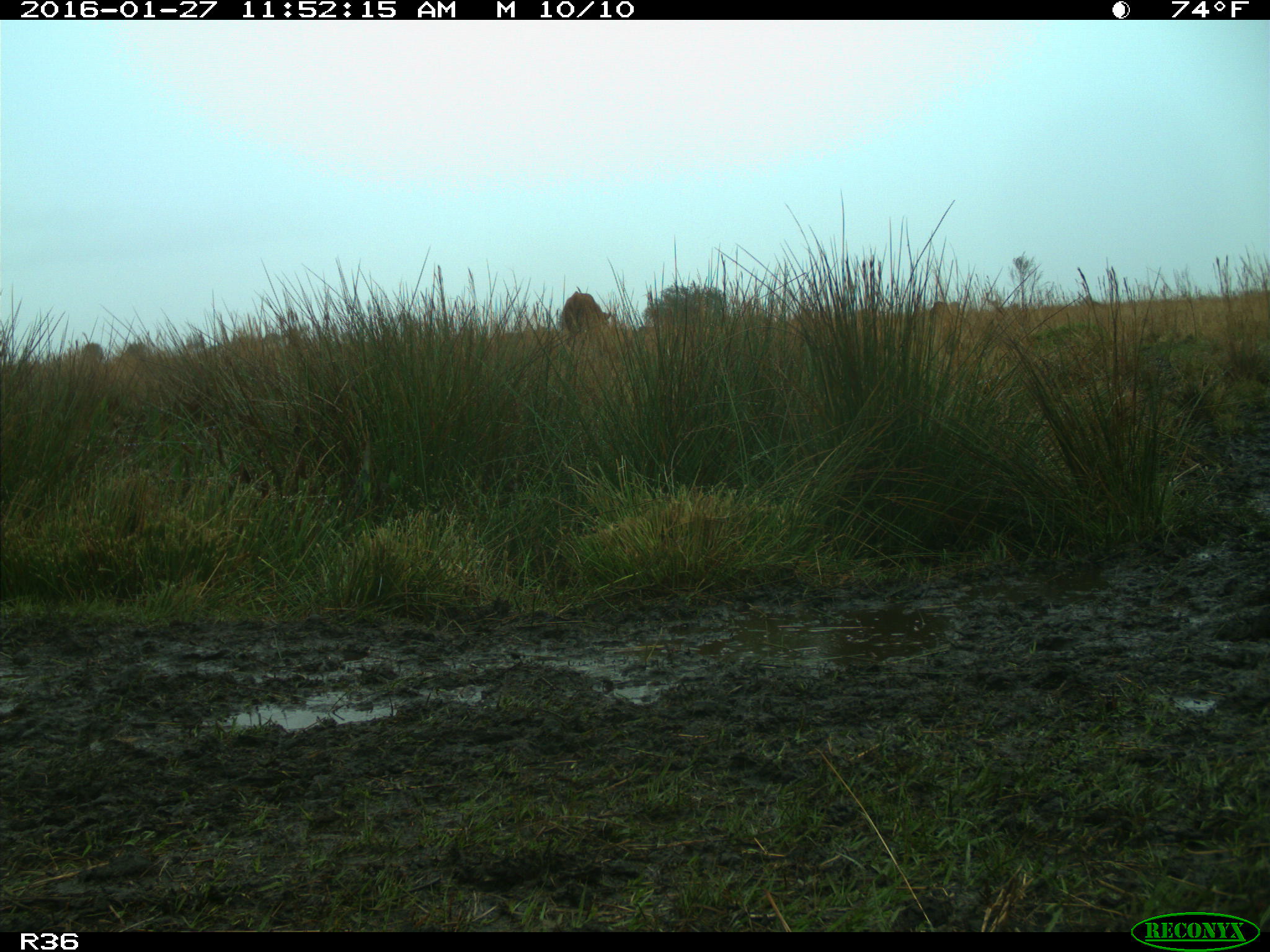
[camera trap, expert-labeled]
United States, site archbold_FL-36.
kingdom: Animalia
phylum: Chordata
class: Mammalia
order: Artiodactyla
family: Bovidae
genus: Bos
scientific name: Bos taurus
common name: domestic cow